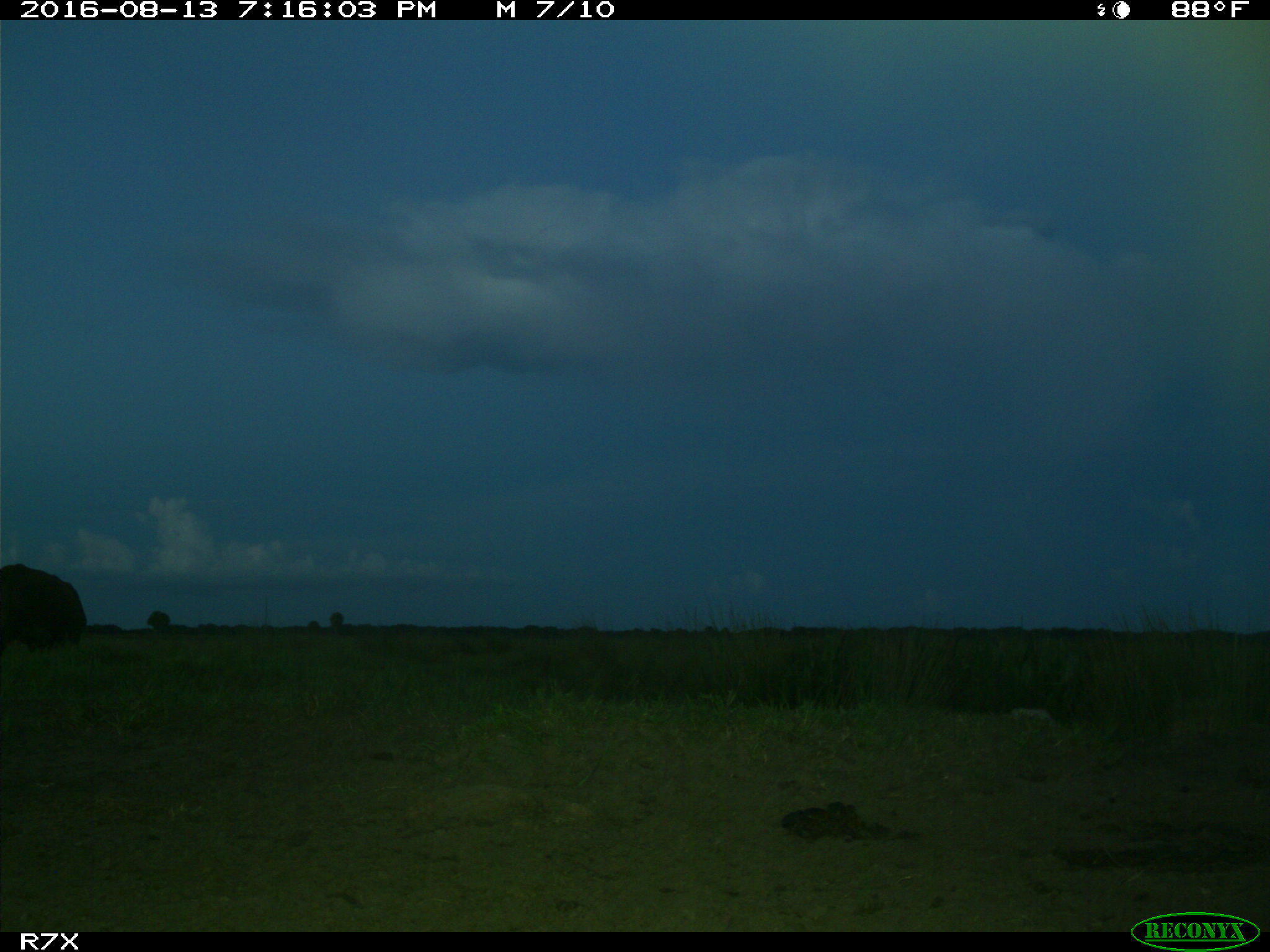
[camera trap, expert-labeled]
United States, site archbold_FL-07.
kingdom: Animalia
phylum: Chordata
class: Mammalia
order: Artiodactyla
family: Bovidae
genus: Bos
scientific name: Bos taurus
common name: domestic cow